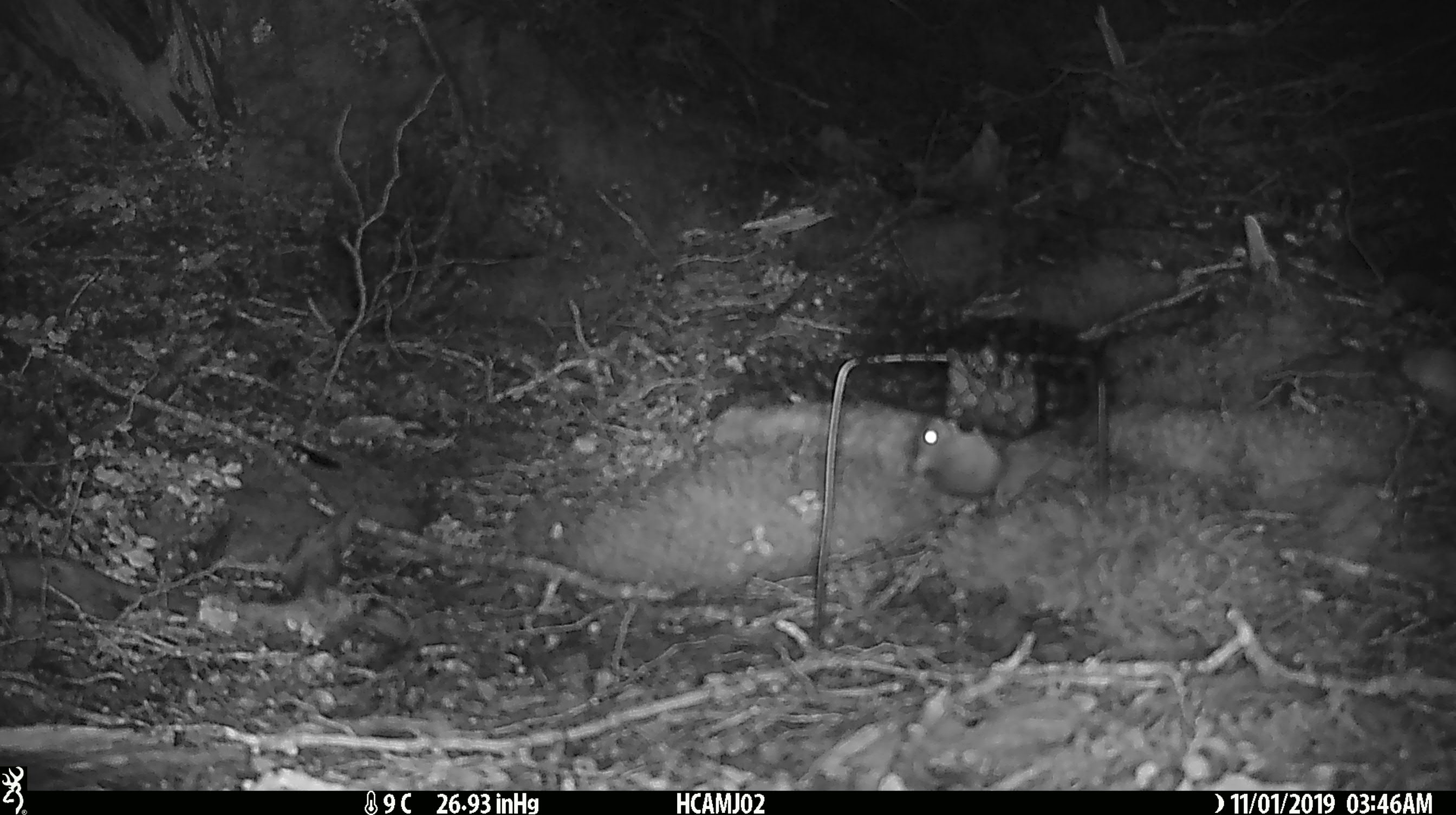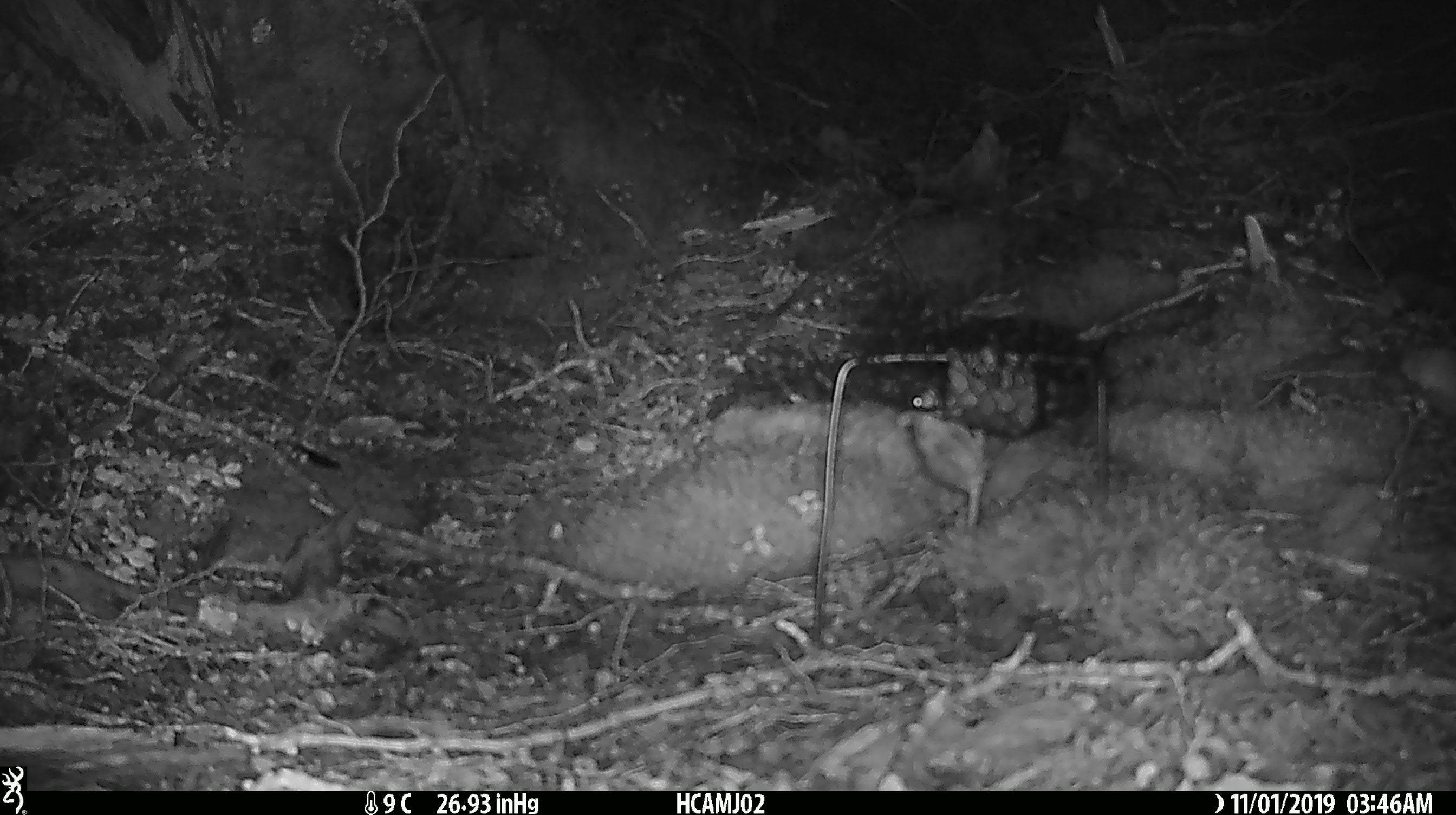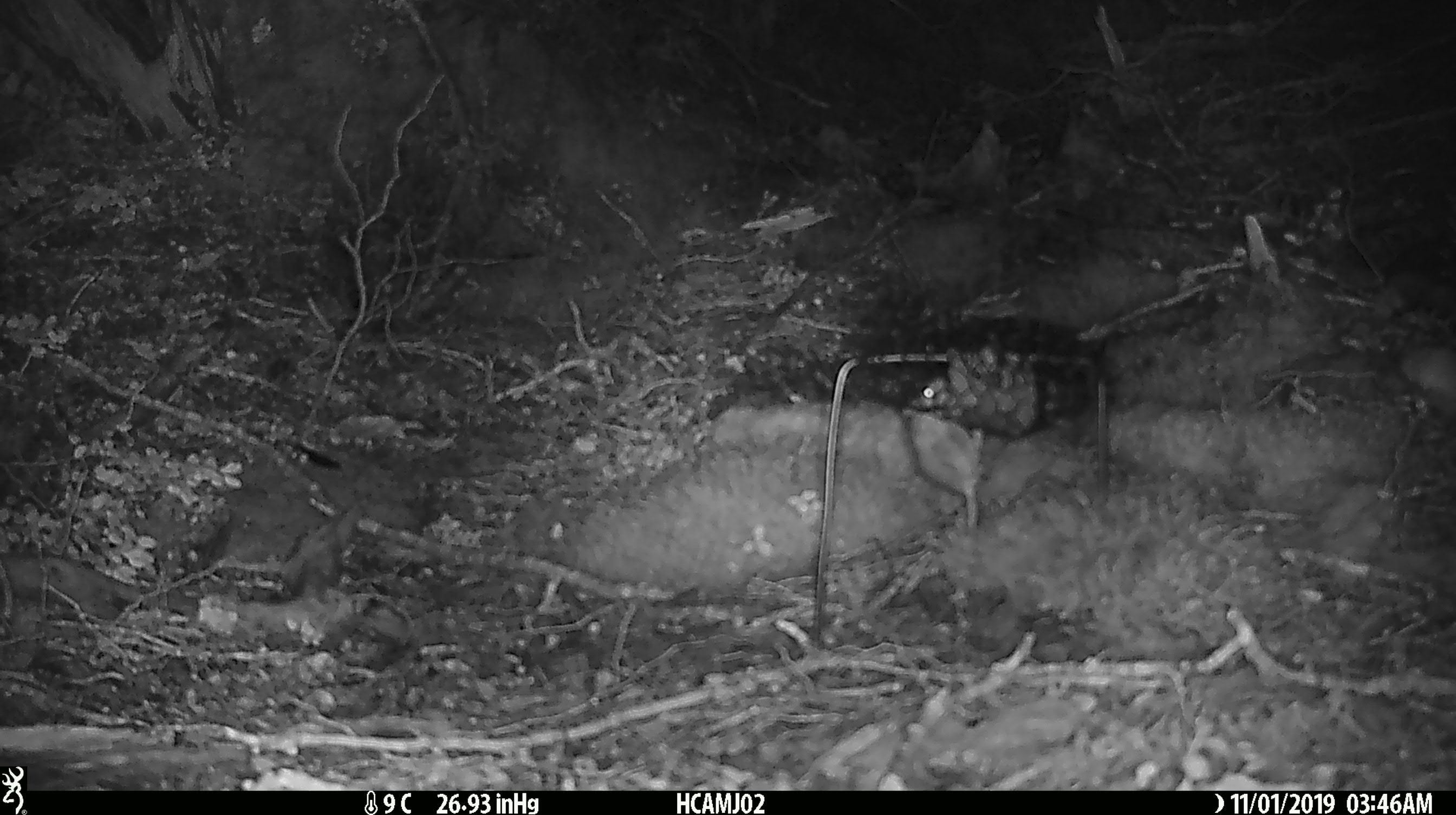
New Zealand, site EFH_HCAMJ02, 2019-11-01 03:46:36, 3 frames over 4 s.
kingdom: Animalia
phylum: Chordata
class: Mammalia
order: Rodentia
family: Muridae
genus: Mus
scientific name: Mus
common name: mouse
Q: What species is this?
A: Mouse (Mus).